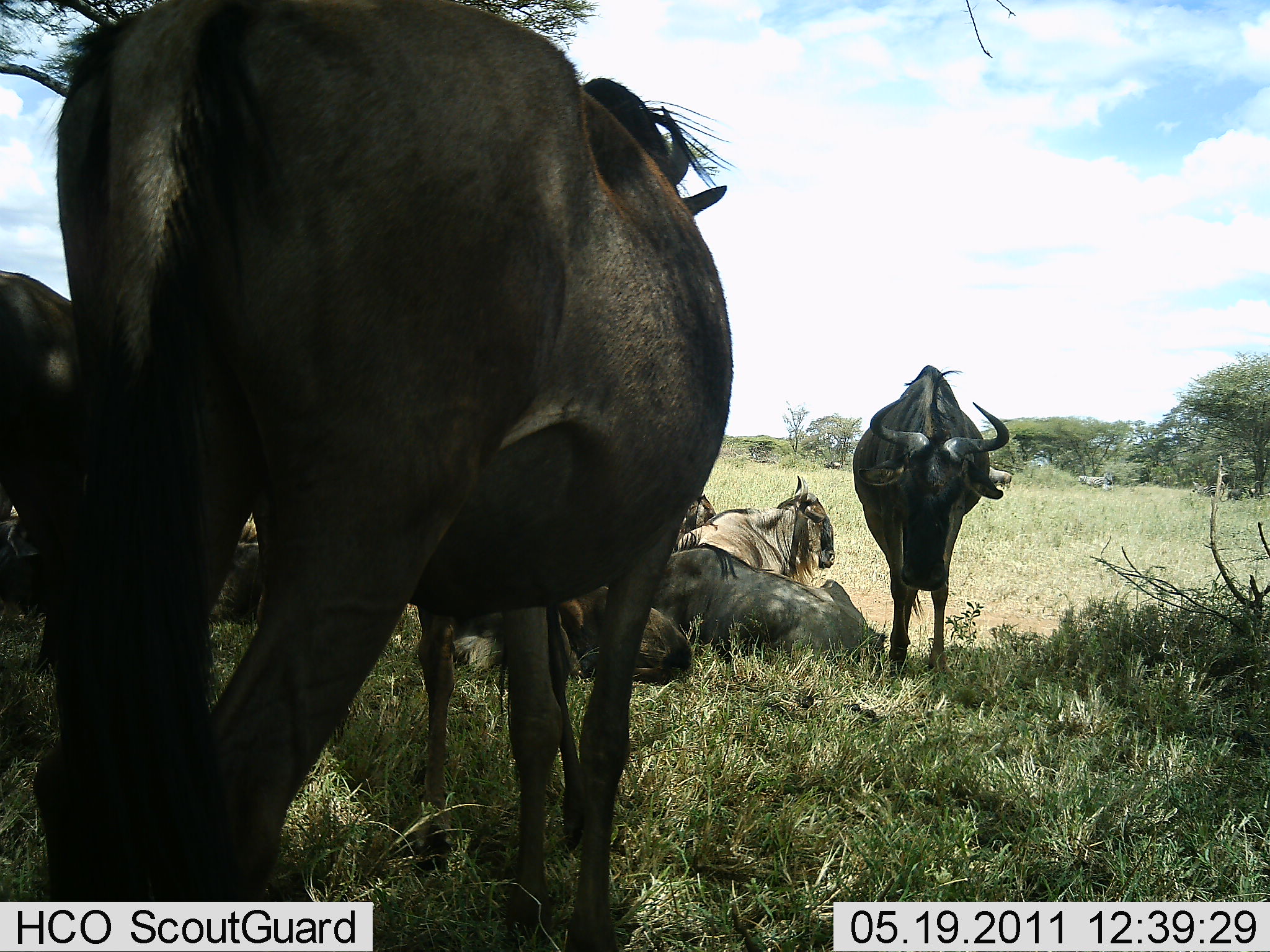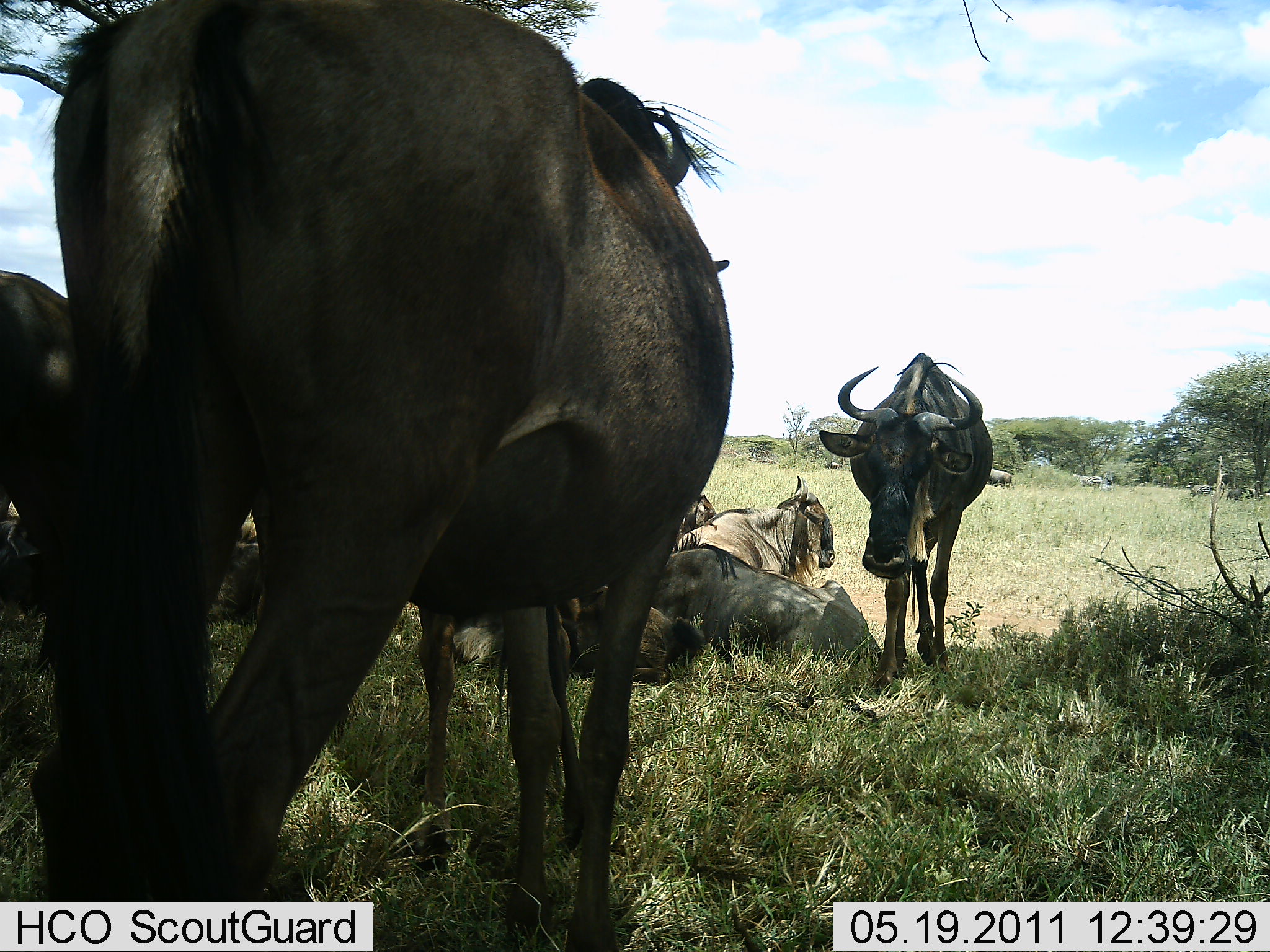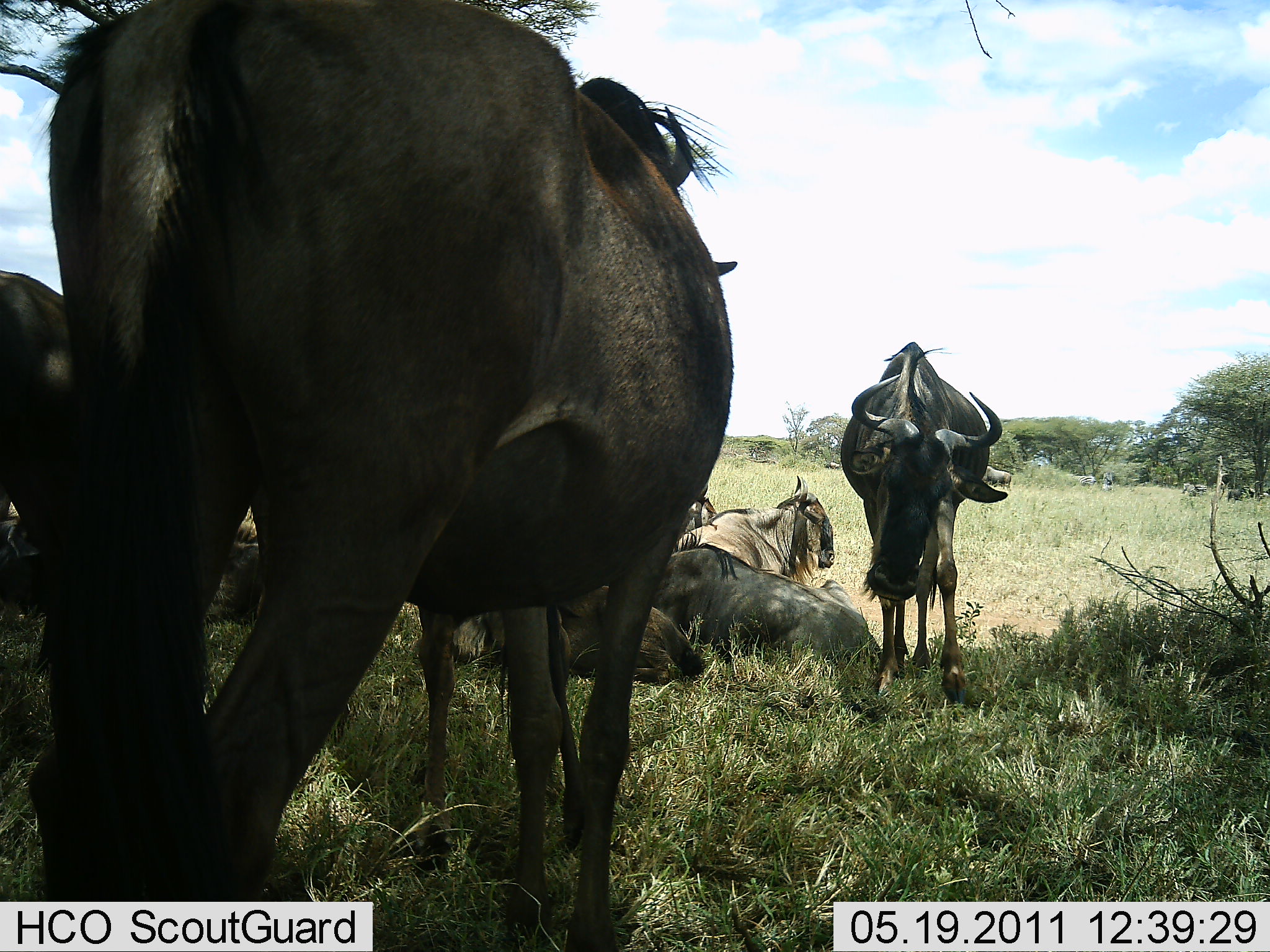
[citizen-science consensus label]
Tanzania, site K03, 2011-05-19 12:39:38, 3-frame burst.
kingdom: Animalia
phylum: Chordata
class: Mammalia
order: Artiodactyla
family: Bovidae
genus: Connochaetes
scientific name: Connochaetes taurinus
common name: blue wildebeest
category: wildebeest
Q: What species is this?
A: Wildebeest (blue wildebeest) (Connochaetes taurinus).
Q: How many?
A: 8.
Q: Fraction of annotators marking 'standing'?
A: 73%.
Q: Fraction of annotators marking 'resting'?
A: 100%.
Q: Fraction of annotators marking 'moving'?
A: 9%.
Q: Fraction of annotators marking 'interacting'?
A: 0%.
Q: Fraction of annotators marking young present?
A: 0%.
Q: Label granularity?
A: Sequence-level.